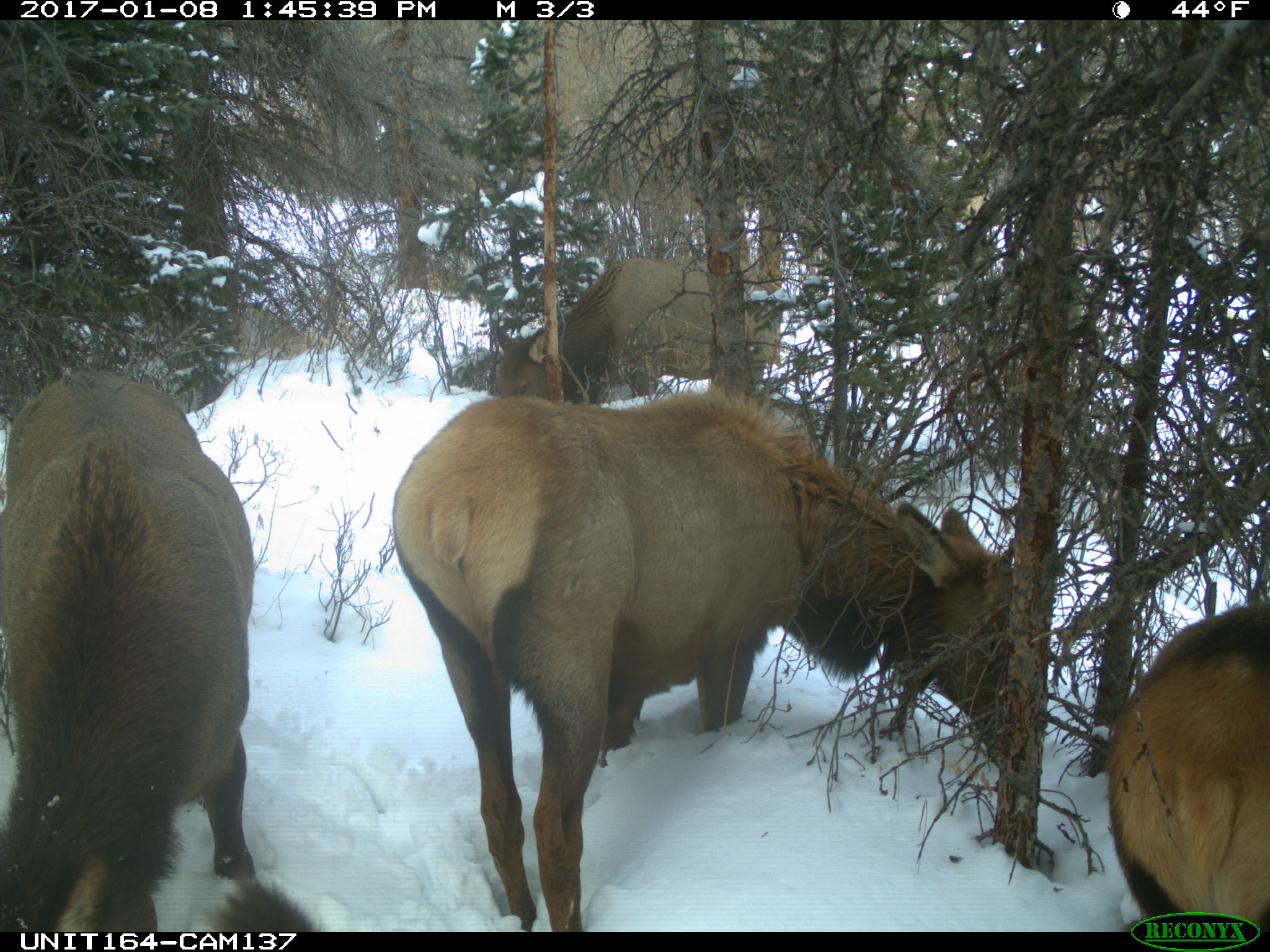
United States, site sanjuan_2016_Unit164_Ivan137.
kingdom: Animalia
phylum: Chordata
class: Mammalia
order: Artiodactyla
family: Cervidae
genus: Cervus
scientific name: Cervus elaphus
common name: red deer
Cervus elaphus (red deer).